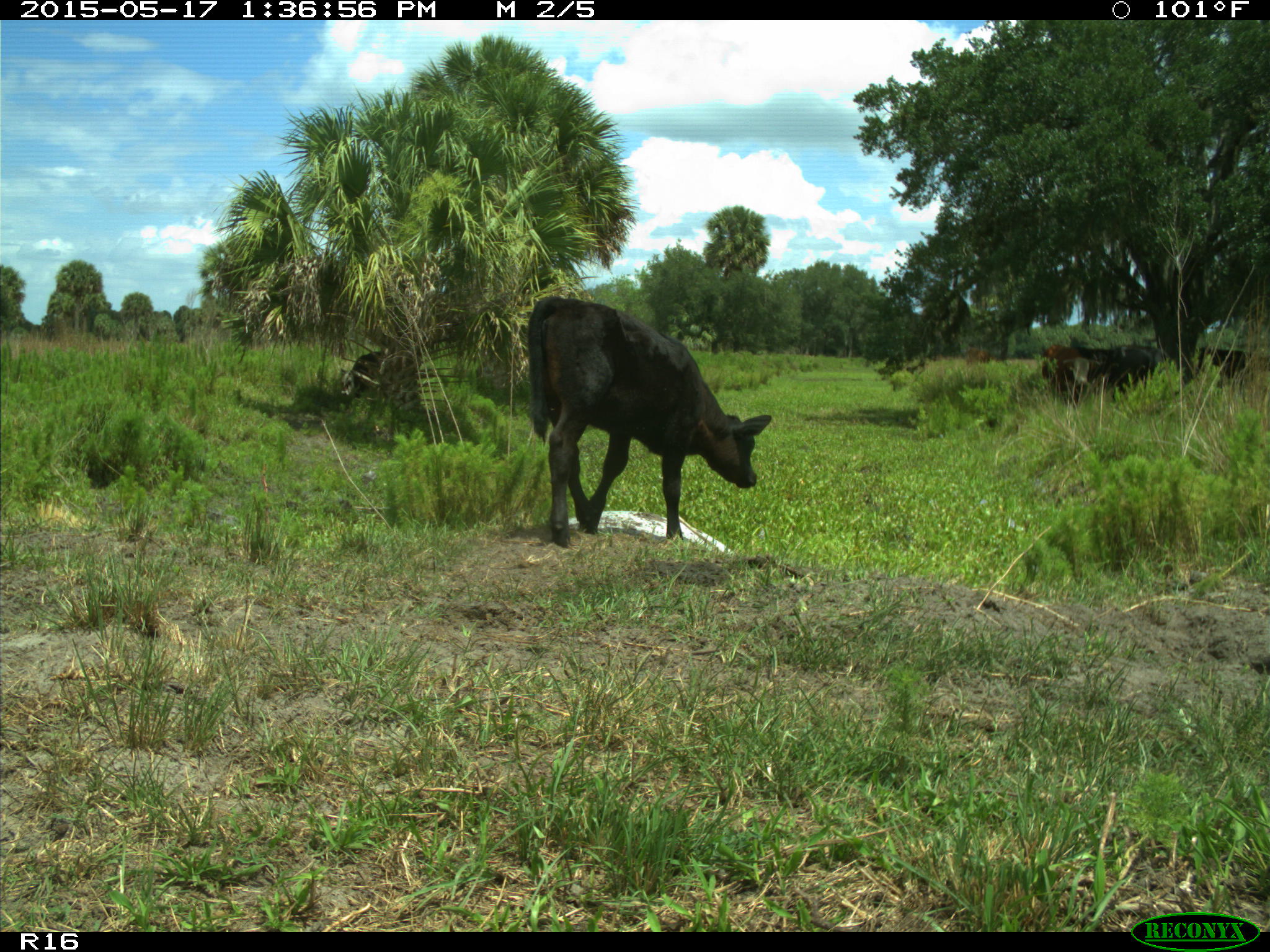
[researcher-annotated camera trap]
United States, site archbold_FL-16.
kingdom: Animalia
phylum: Chordata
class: Mammalia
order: Artiodactyla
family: Bovidae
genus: Bos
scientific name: Bos taurus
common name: domestic cow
Bos taurus (domestic cow).